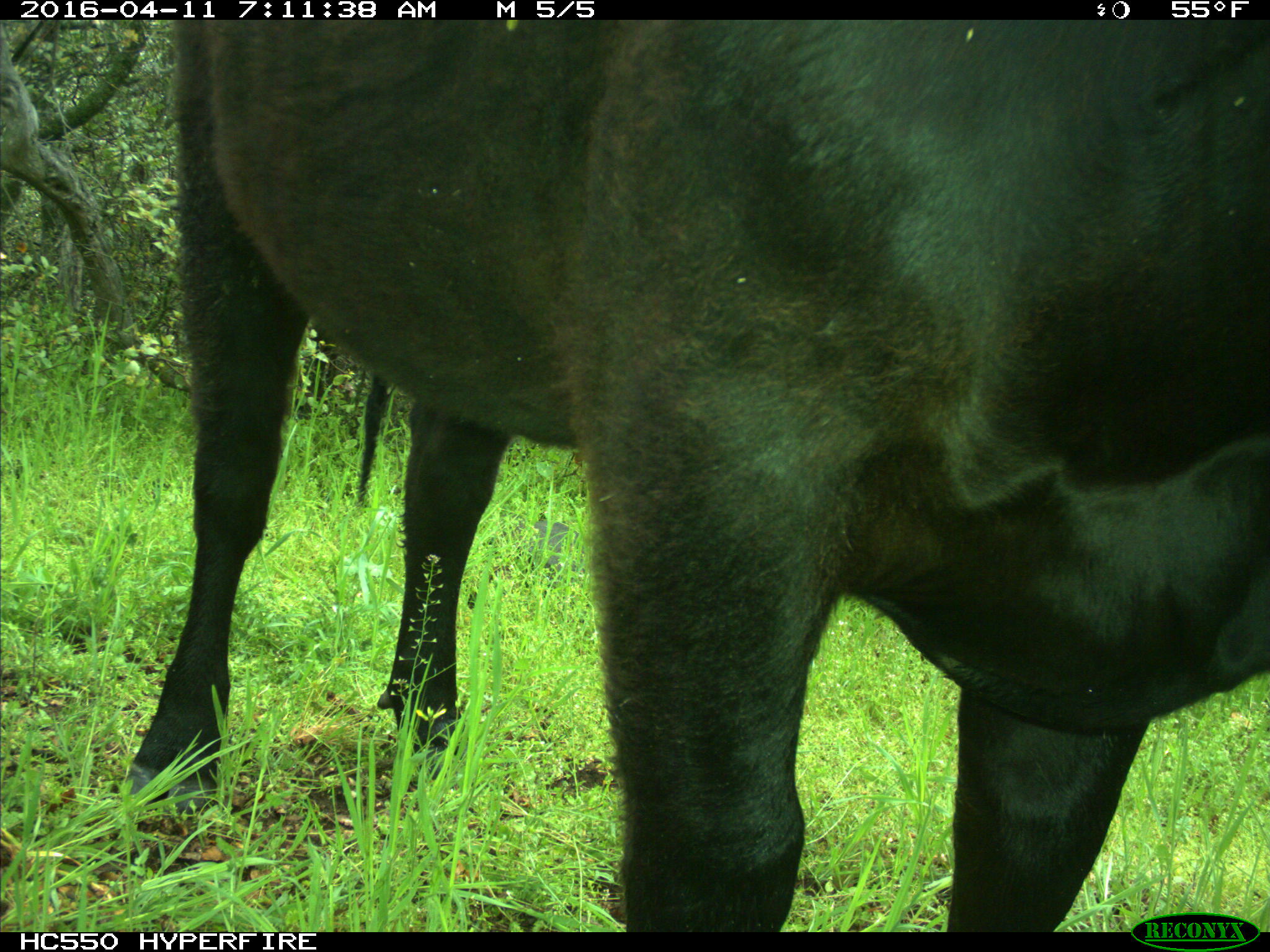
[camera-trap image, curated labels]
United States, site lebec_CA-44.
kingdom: Animalia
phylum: Chordata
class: Mammalia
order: Artiodactyla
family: Bovidae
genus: Bos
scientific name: Bos taurus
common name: domestic cow